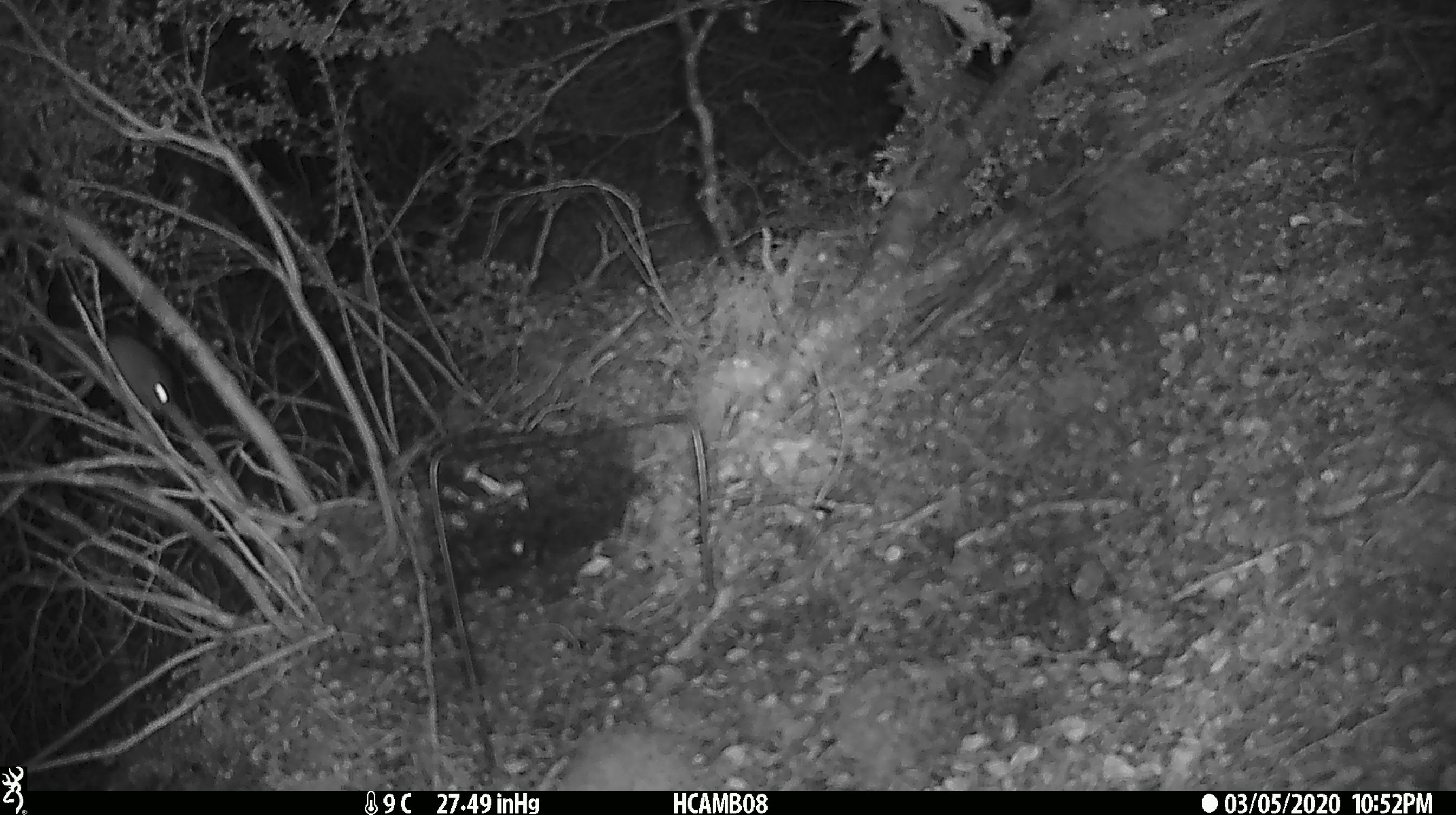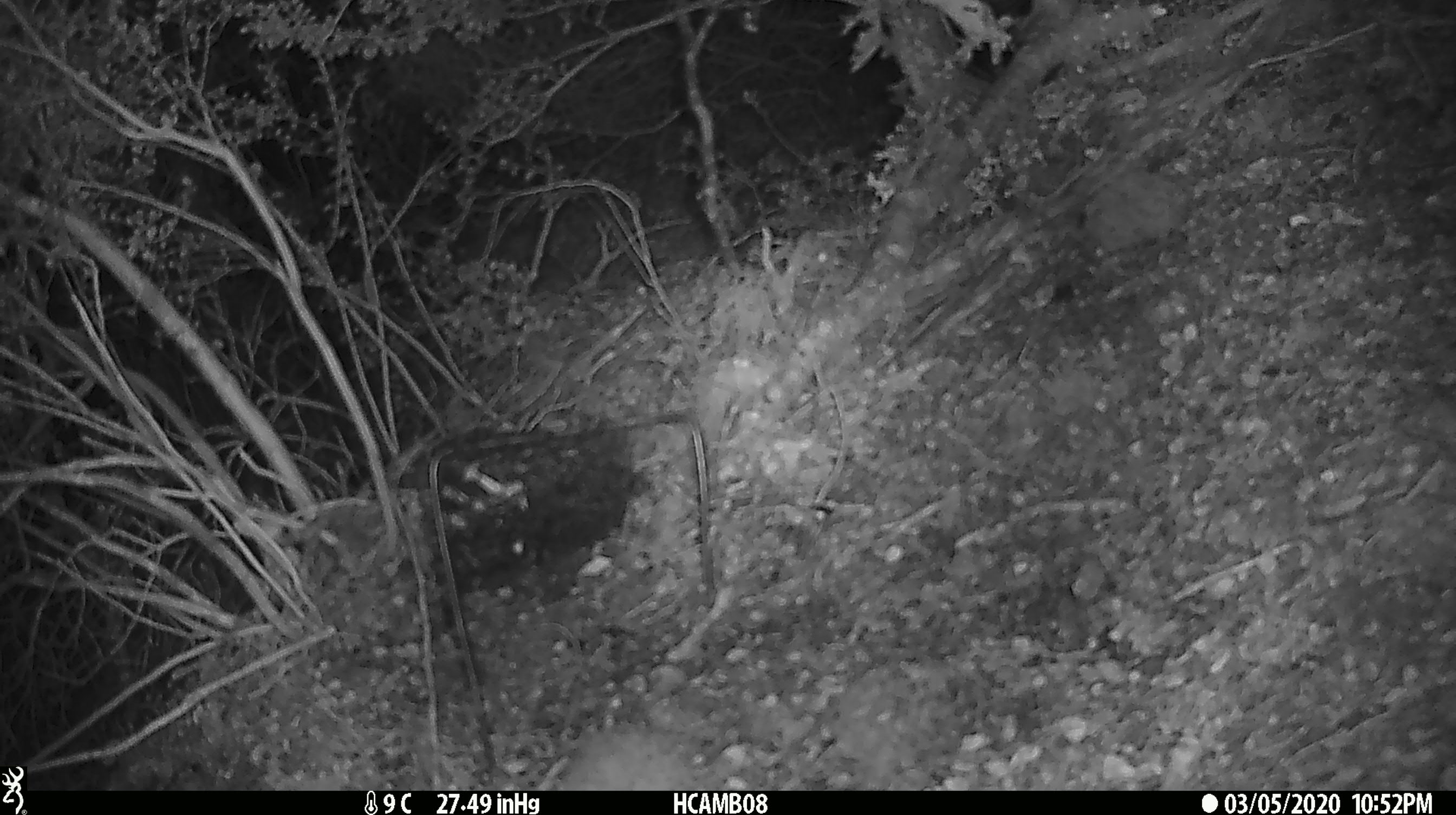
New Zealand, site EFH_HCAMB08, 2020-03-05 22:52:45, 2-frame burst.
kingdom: Animalia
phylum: Chordata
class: Mammalia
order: Rodentia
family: Muridae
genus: Mus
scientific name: Mus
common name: mouse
Mouse (Mus).